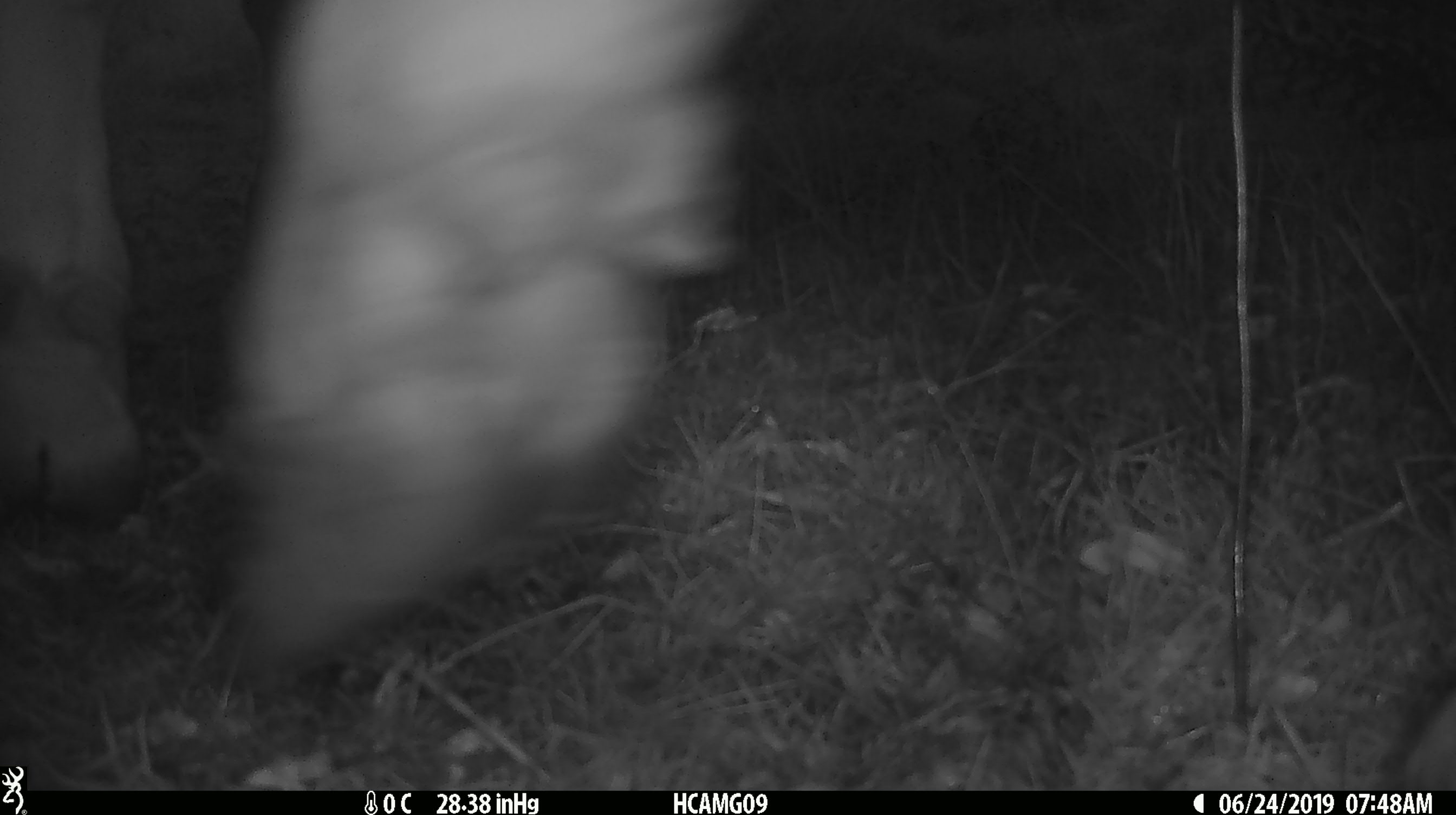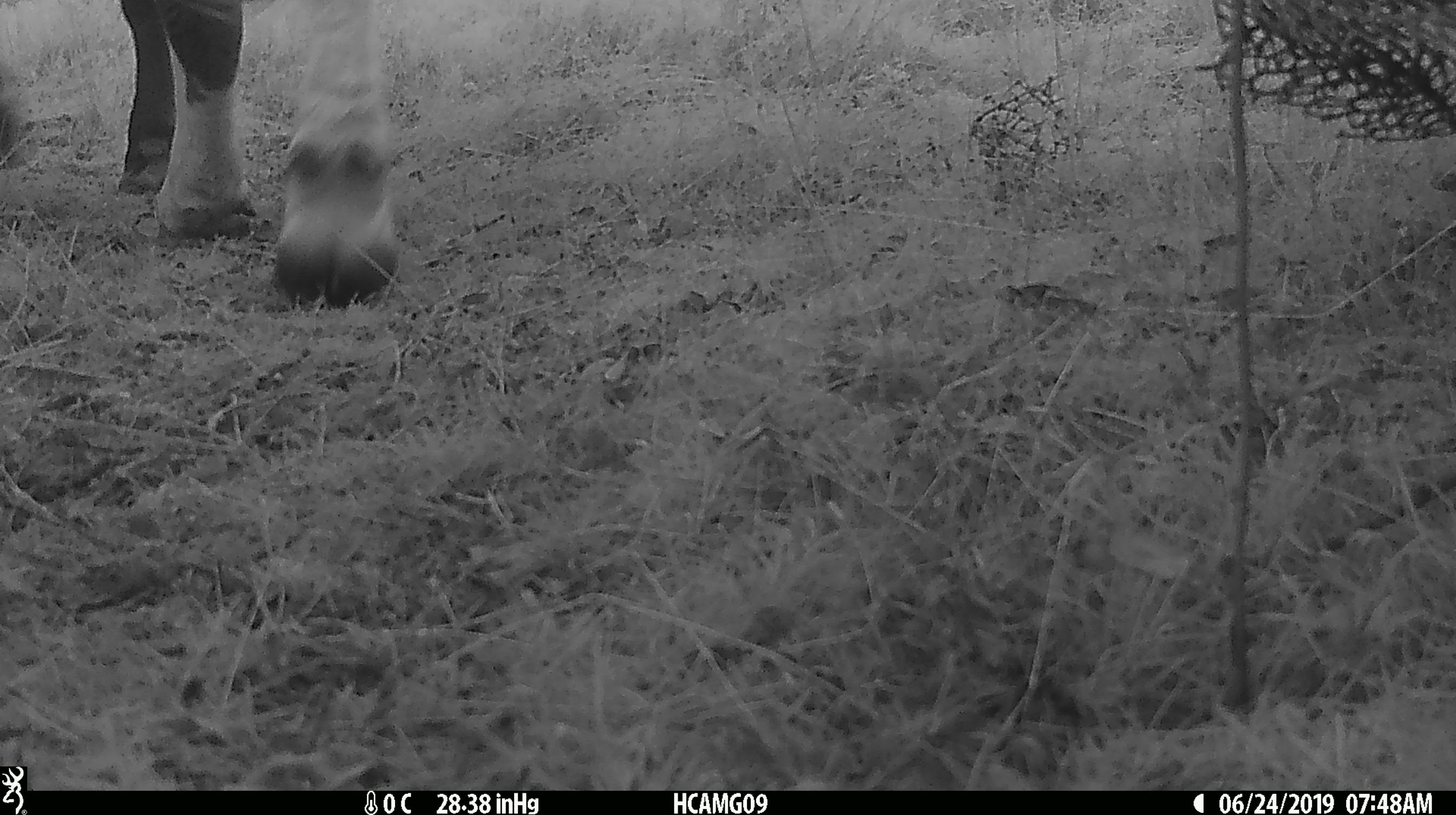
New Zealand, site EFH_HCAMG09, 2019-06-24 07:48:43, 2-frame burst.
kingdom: Animalia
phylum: Chordata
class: Mammalia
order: Artiodactyla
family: Bovidae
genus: Bos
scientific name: Bos taurus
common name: domestic cow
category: cow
Cow (domestic cow) (Bos taurus).